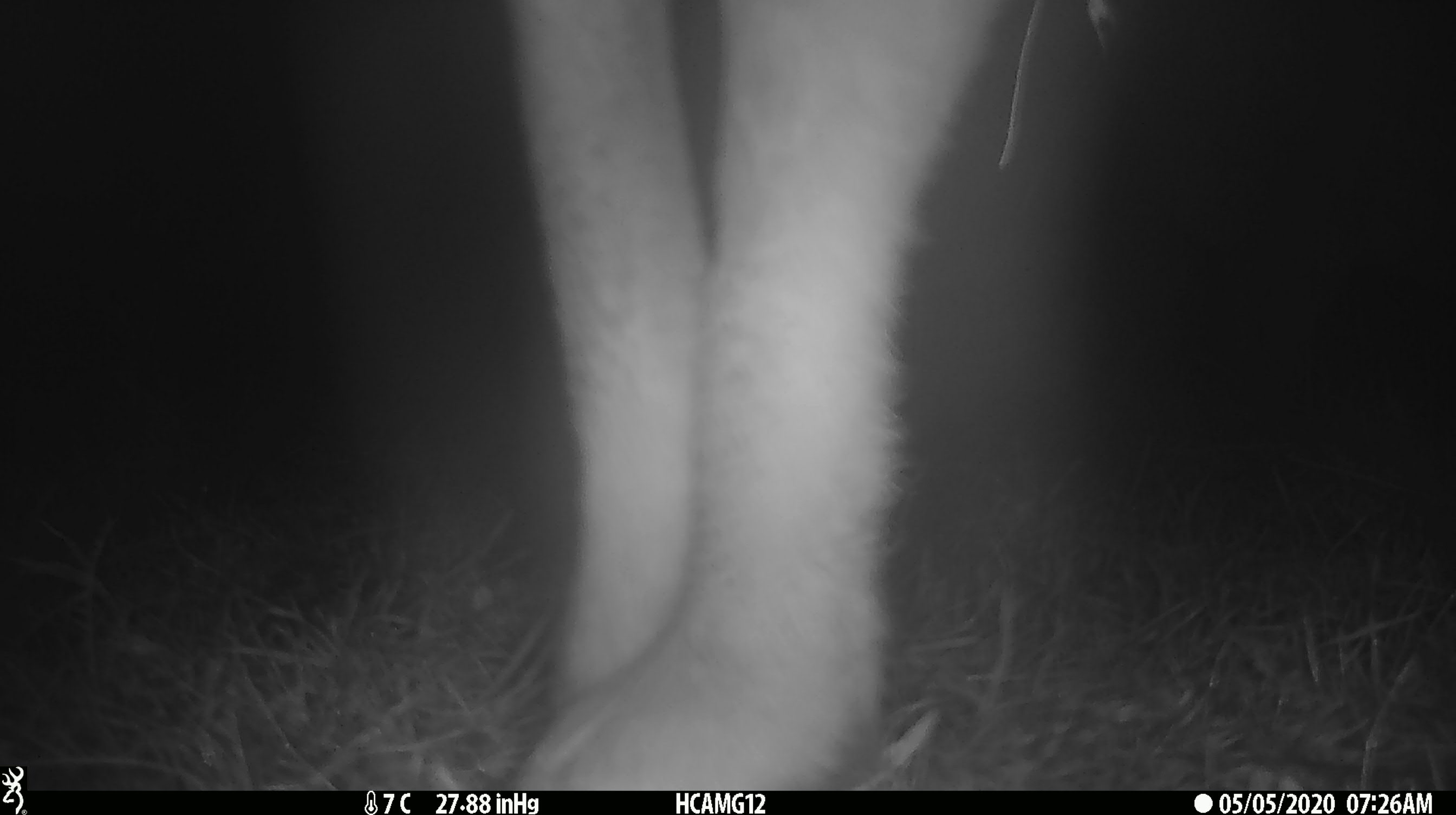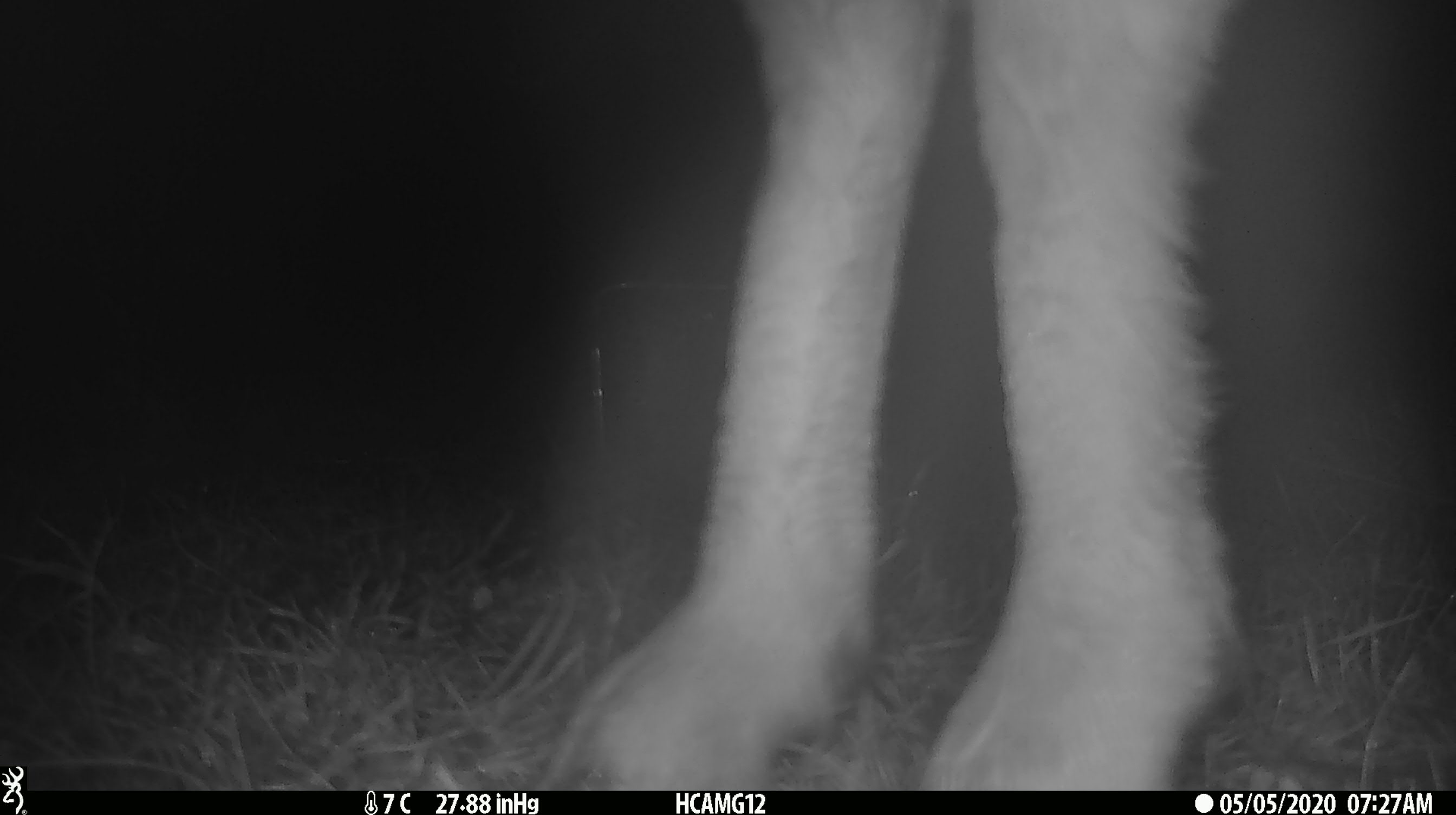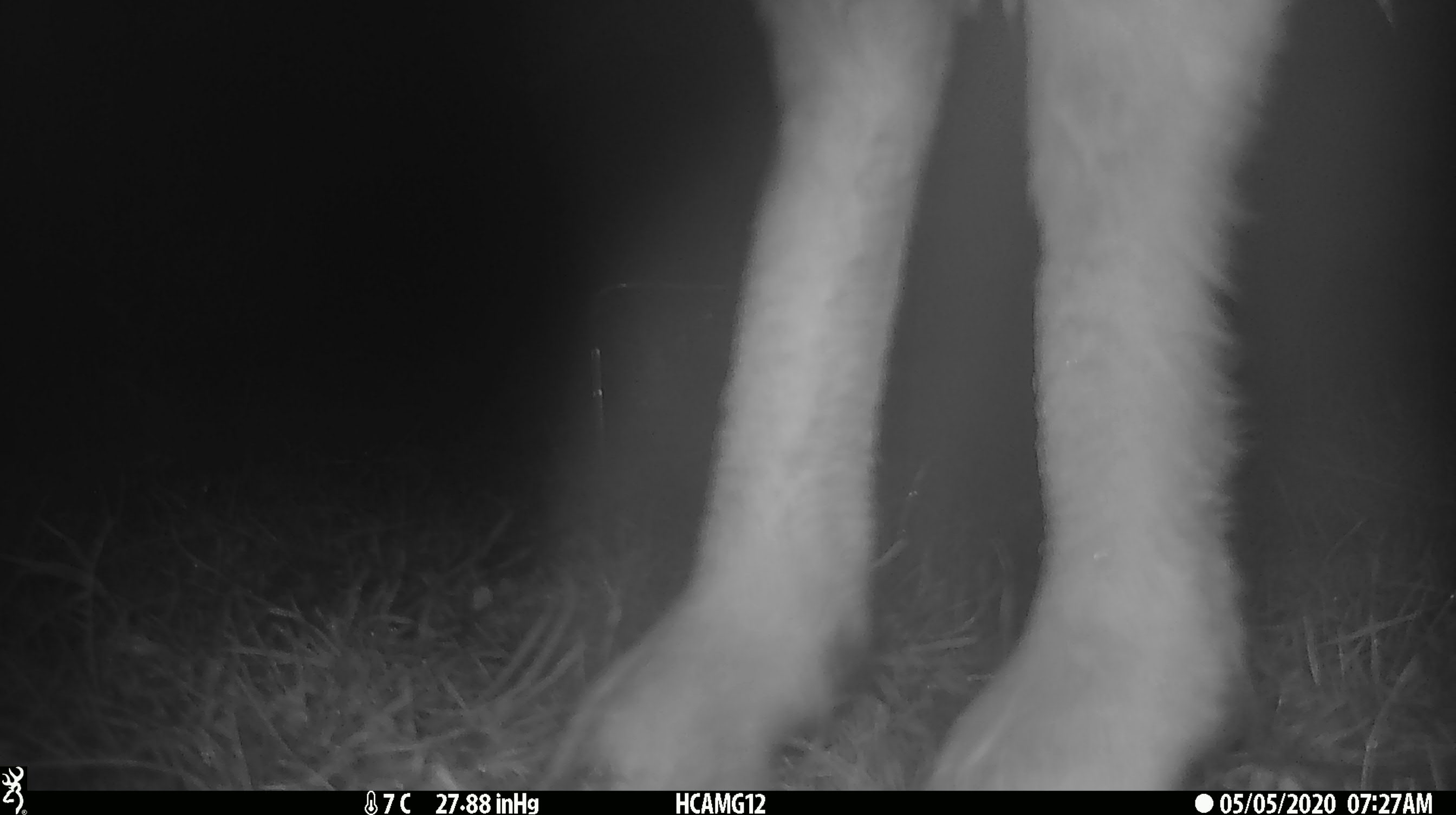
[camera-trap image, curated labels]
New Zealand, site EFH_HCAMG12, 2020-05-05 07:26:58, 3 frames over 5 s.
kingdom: Animalia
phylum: Chordata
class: Mammalia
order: Artiodactyla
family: Bovidae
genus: Ovis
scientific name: Ovis aries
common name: domestic sheep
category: sheep